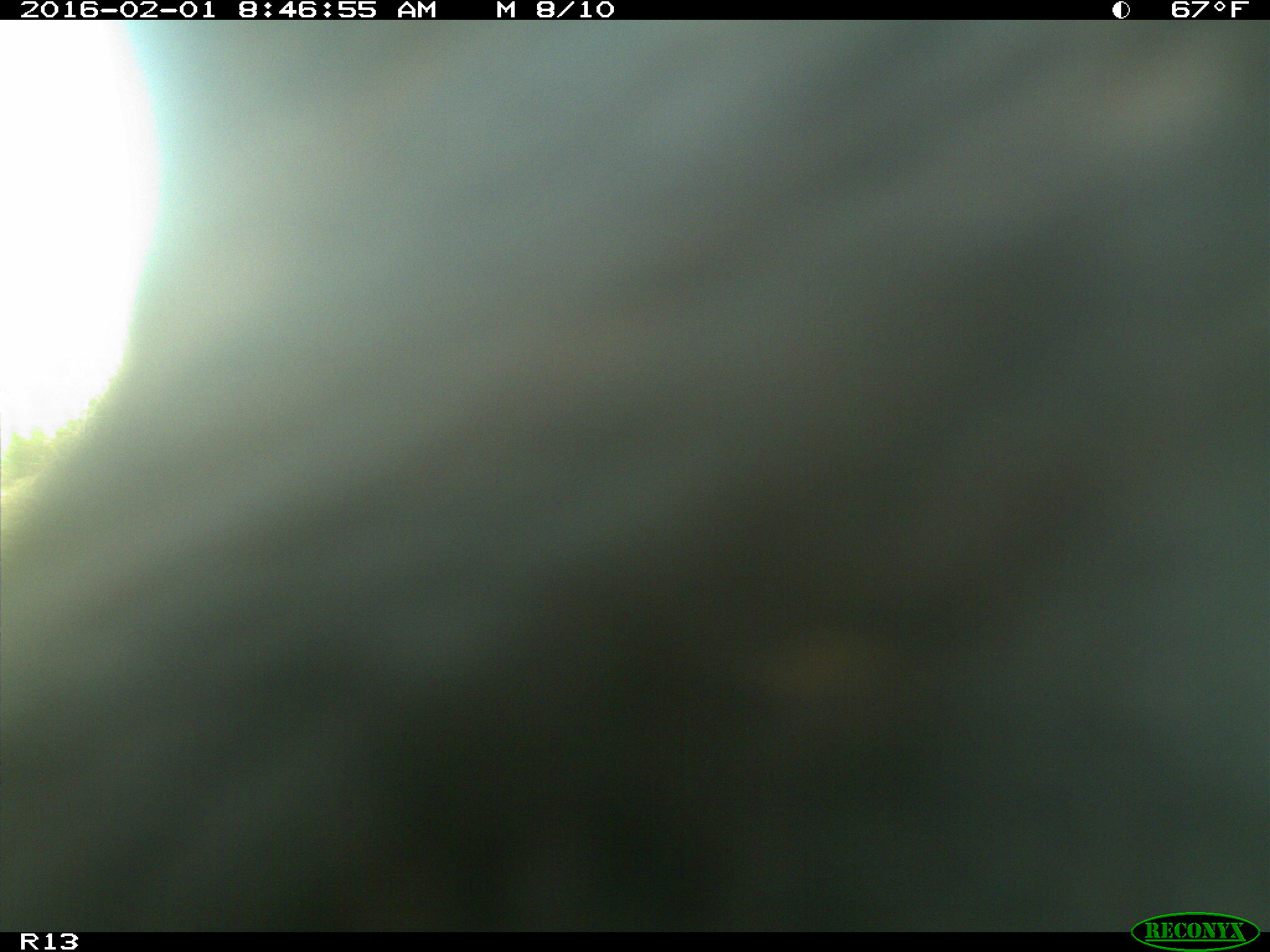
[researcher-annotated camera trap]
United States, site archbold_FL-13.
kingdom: Animalia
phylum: Chordata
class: Mammalia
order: Artiodactyla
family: Bovidae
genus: Bos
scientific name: Bos taurus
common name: domestic cow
Bos taurus (domestic cow).